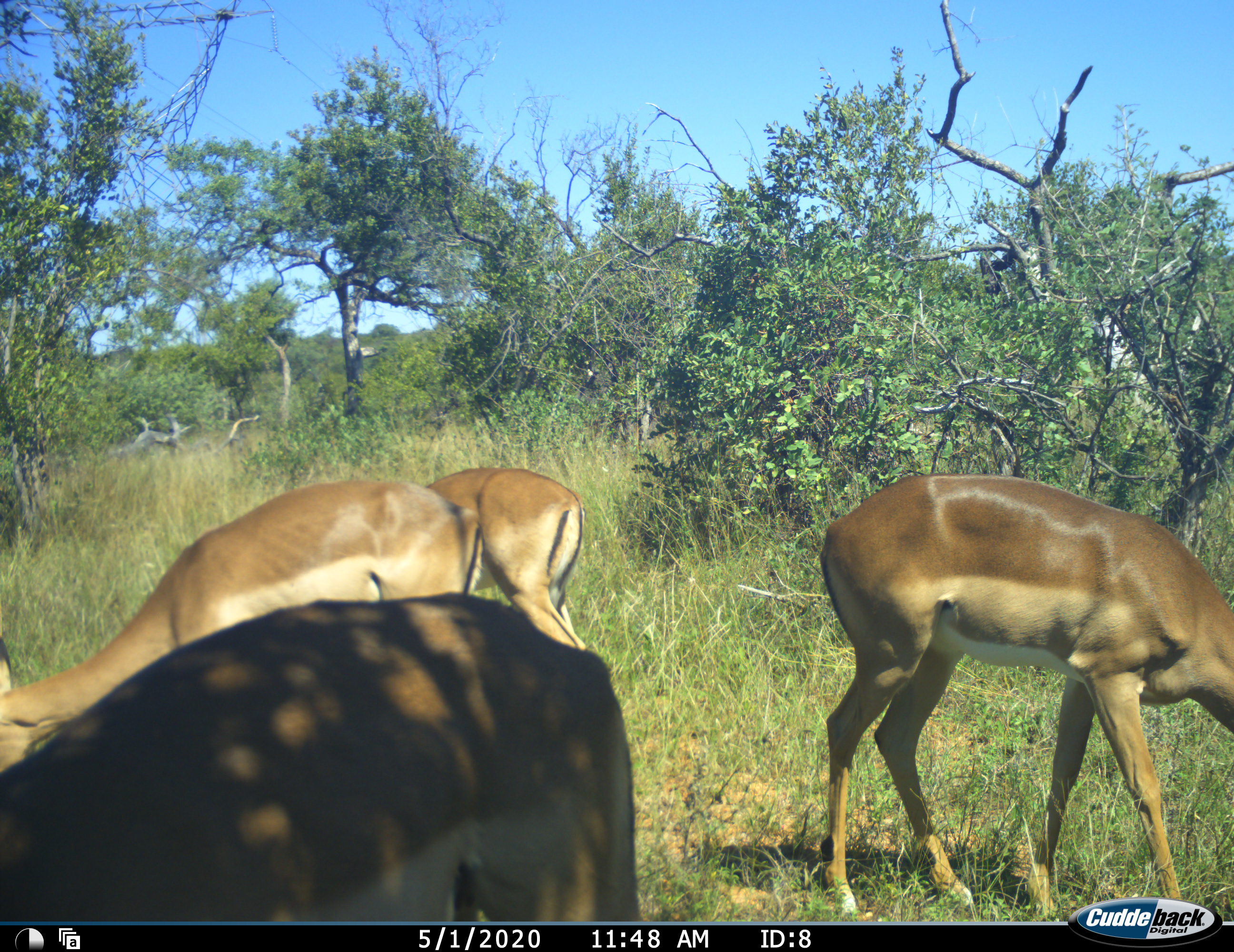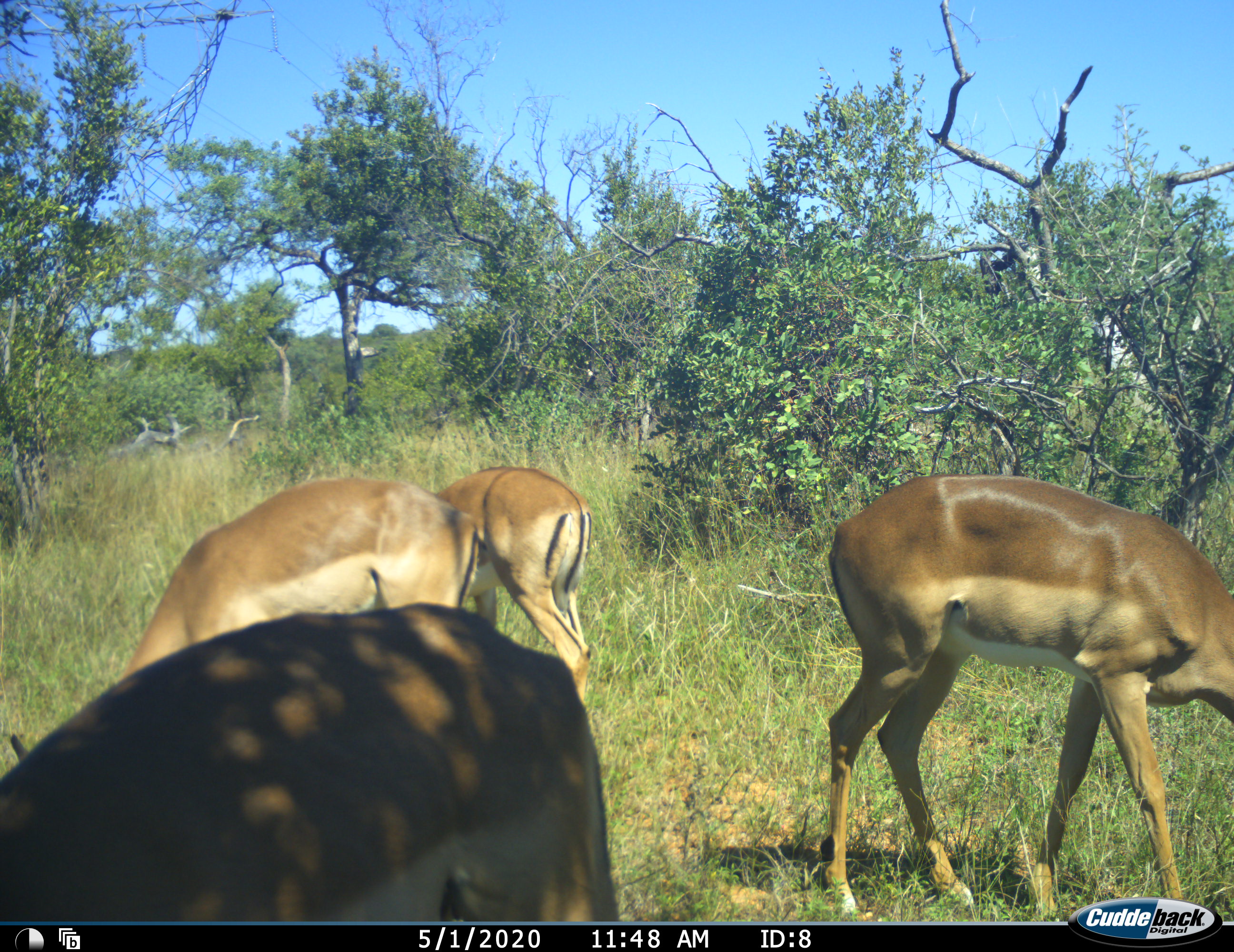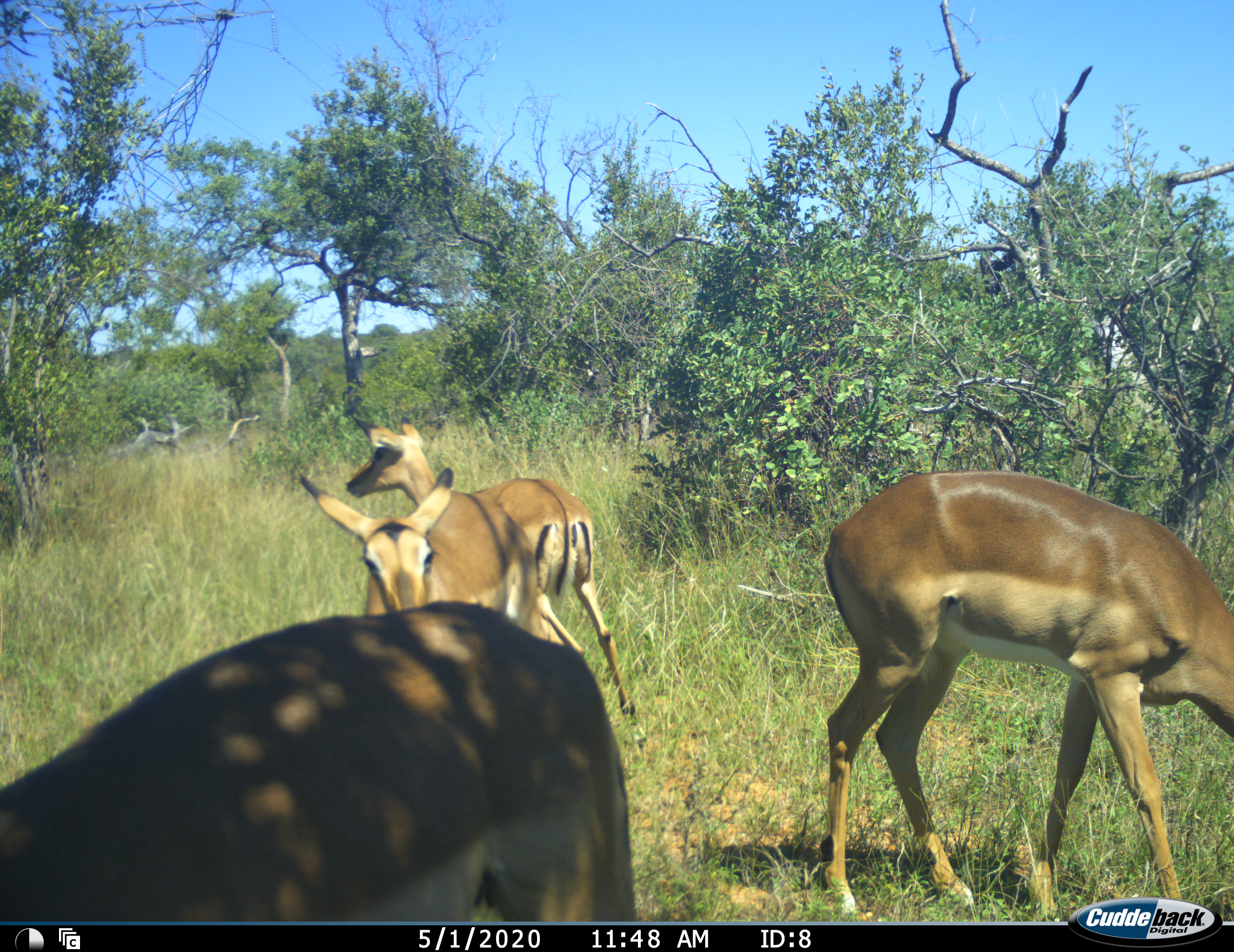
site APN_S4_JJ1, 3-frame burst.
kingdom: Animalia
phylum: Chordata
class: Mammalia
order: Artiodactyla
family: Bovidae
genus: Aepyceros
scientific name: Aepyceros melampus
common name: impala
Impala (Aepyceros melampus), count 4. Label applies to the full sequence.